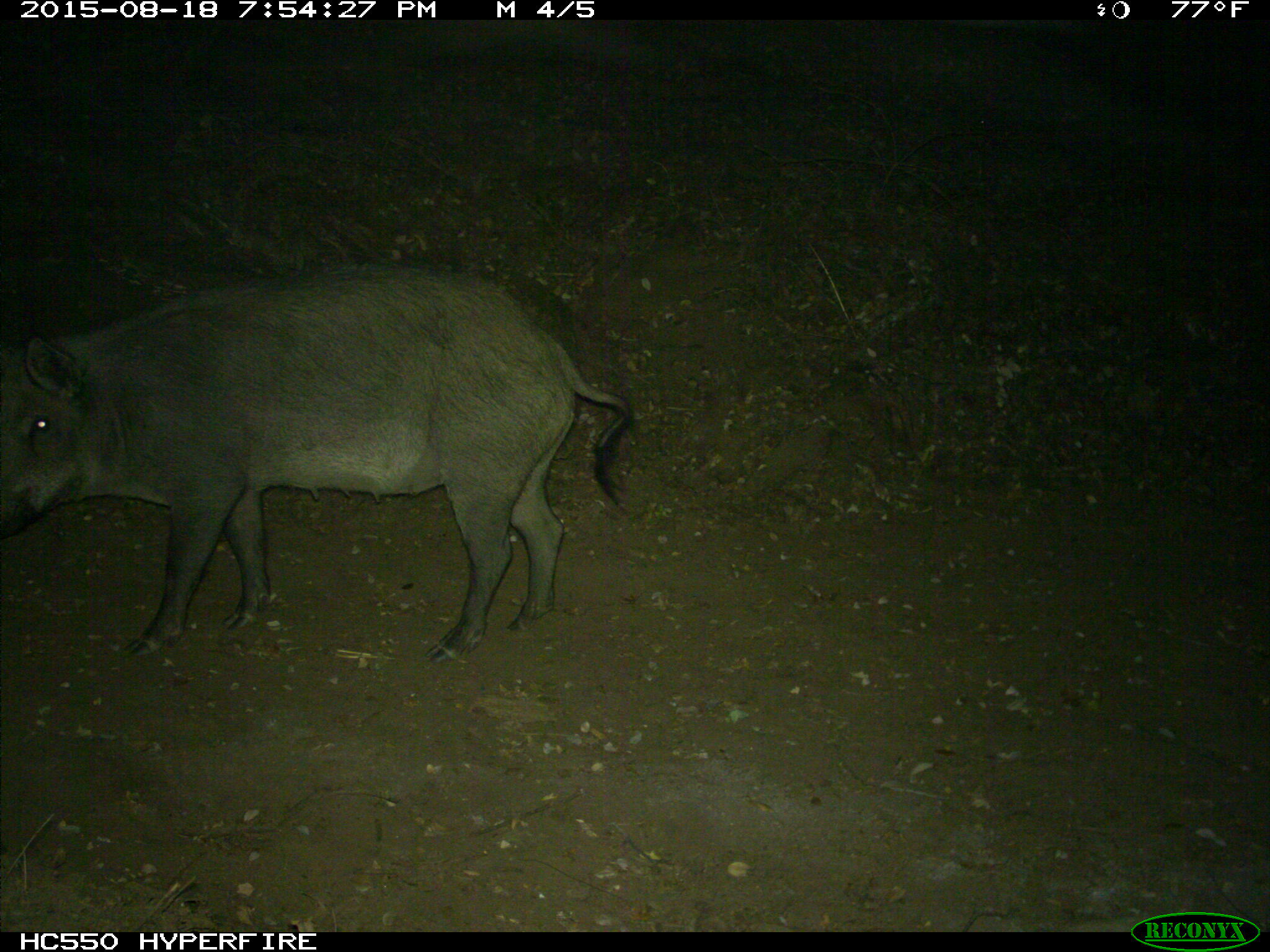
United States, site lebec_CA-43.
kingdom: Animalia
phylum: Chordata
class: Mammalia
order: Artiodactyla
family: Suidae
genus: Sus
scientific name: Sus scrofa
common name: wild boar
Sus scrofa (wild boar).